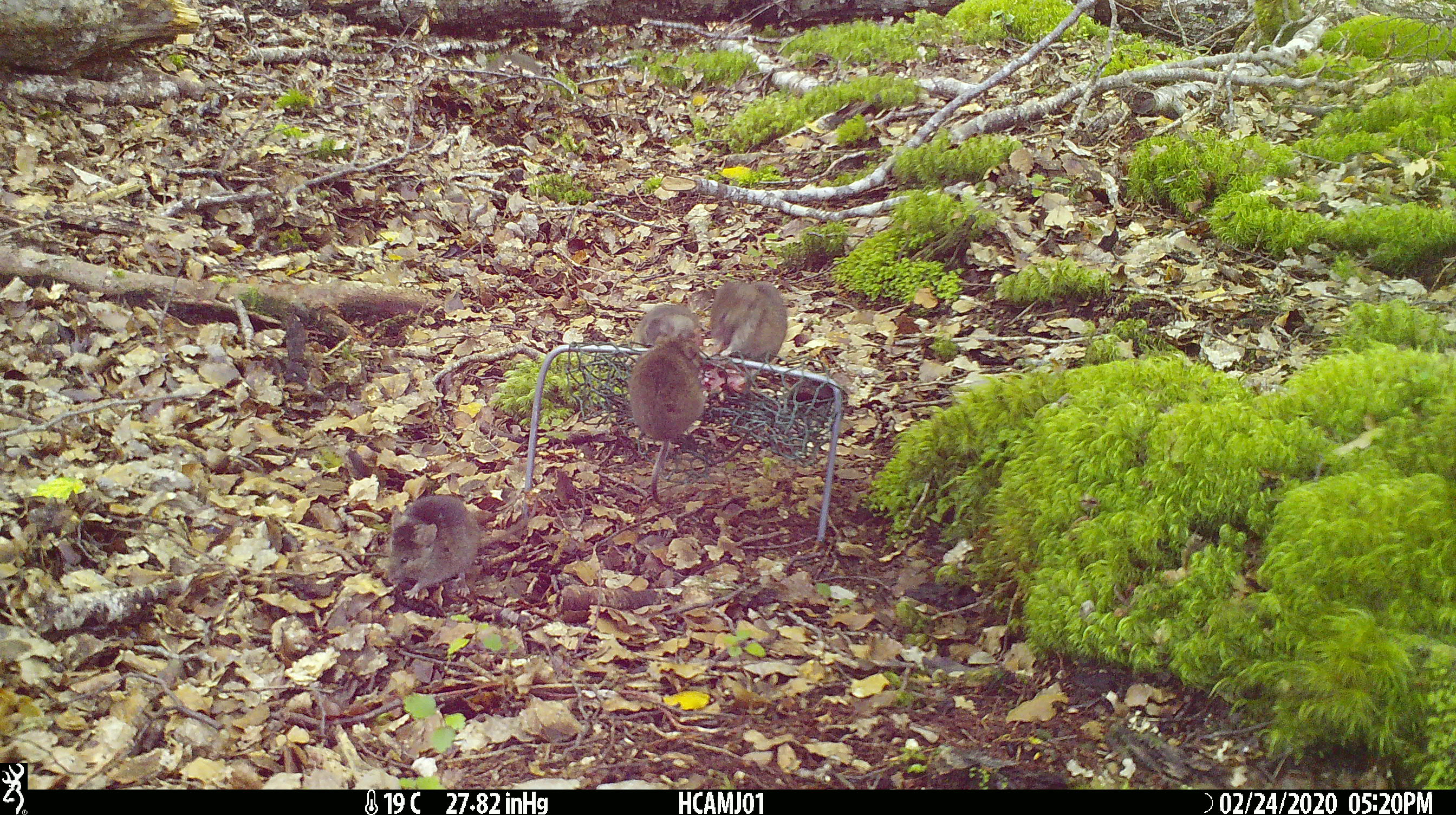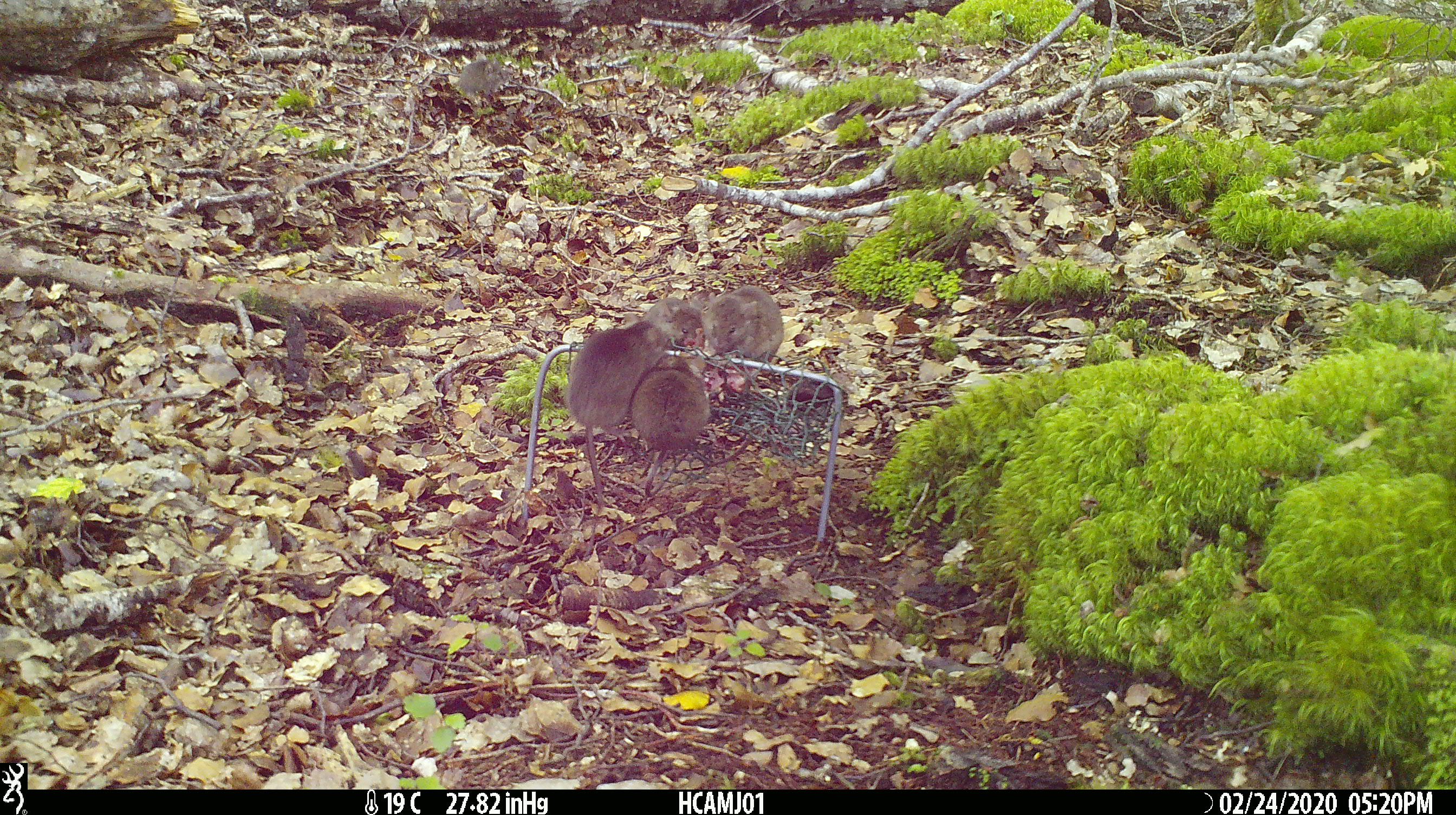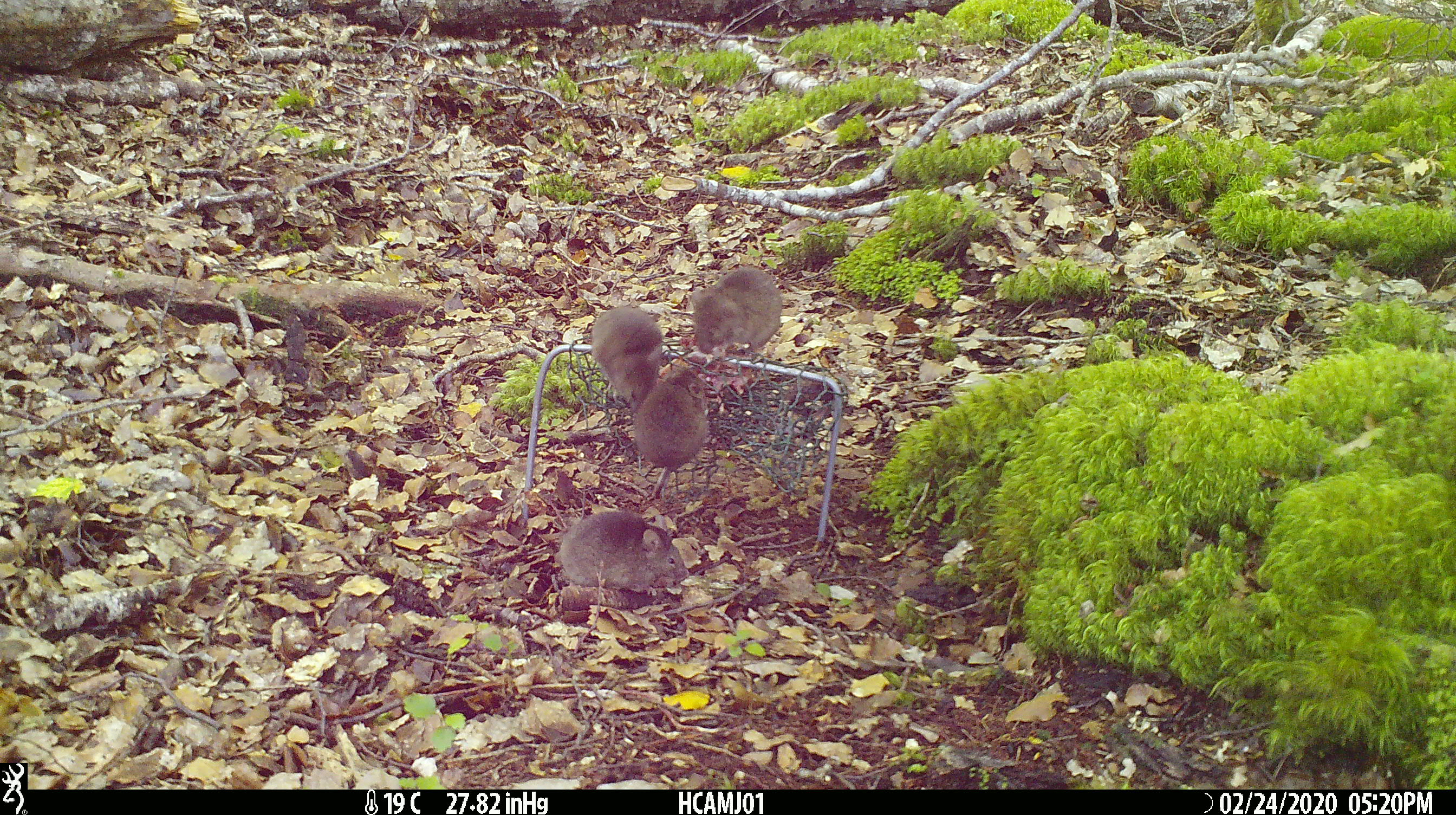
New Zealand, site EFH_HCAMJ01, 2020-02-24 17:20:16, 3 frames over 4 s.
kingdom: Animalia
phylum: Chordata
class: Mammalia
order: Rodentia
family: Muridae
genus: Mus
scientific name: Mus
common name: mouse